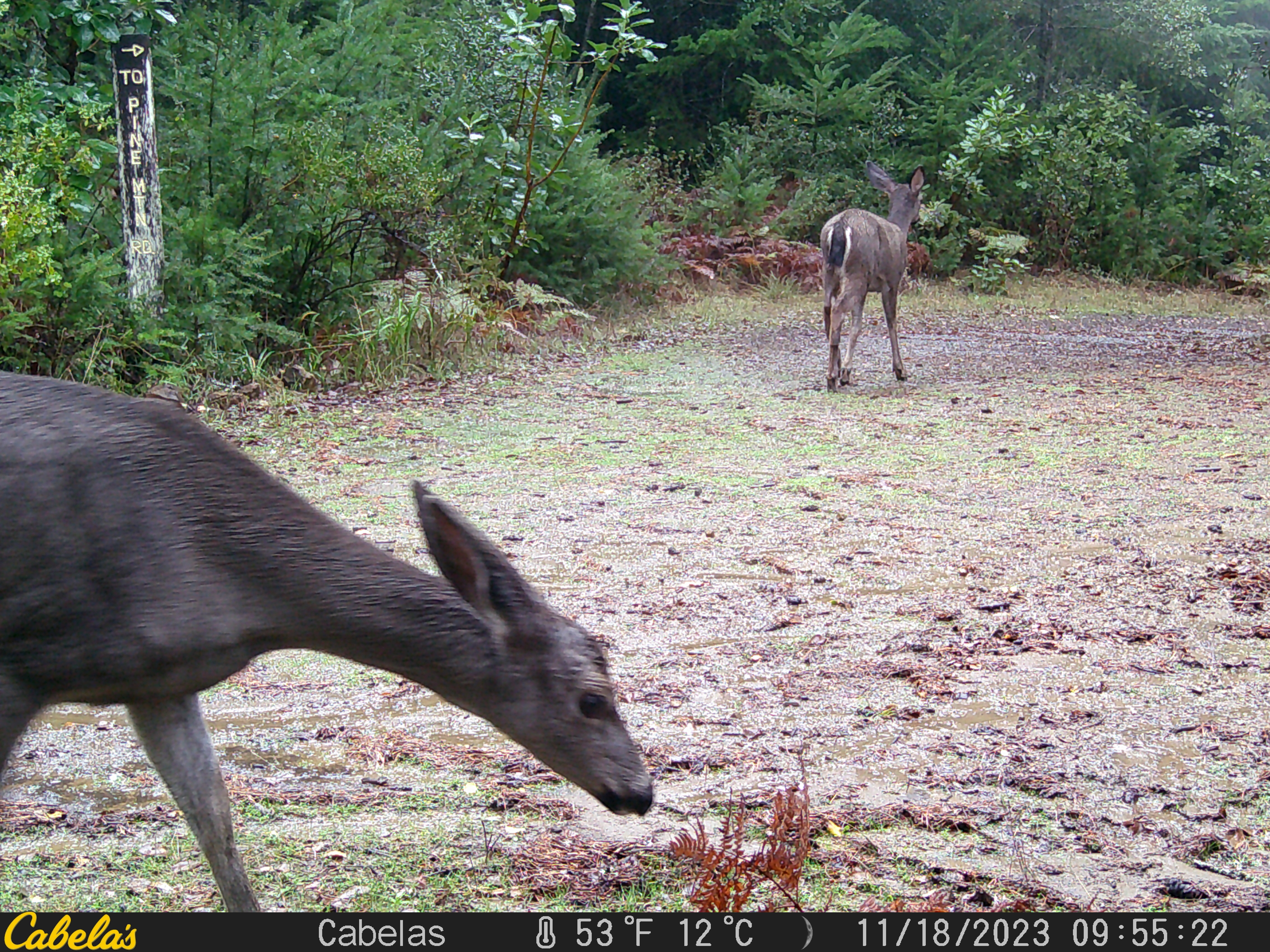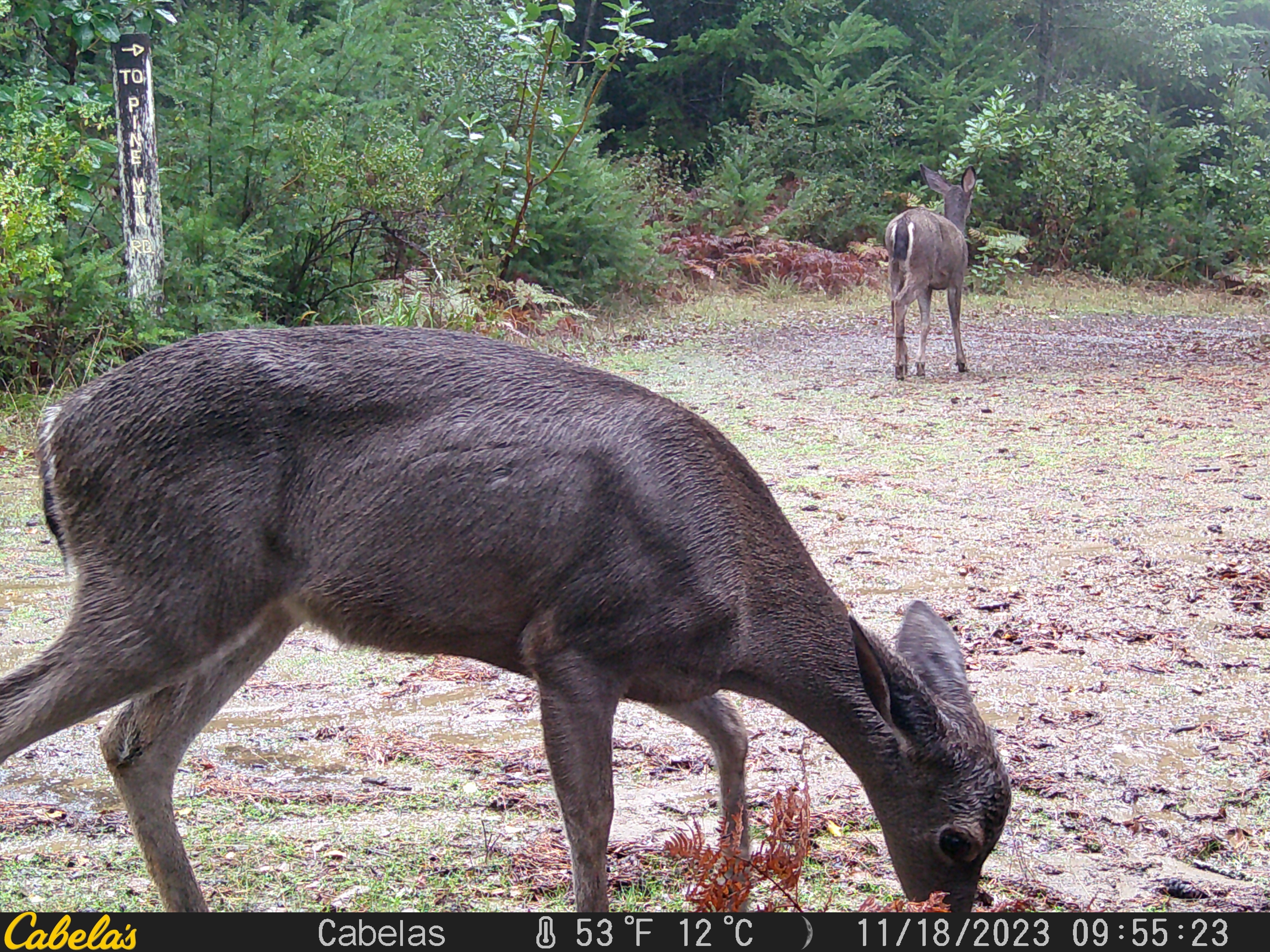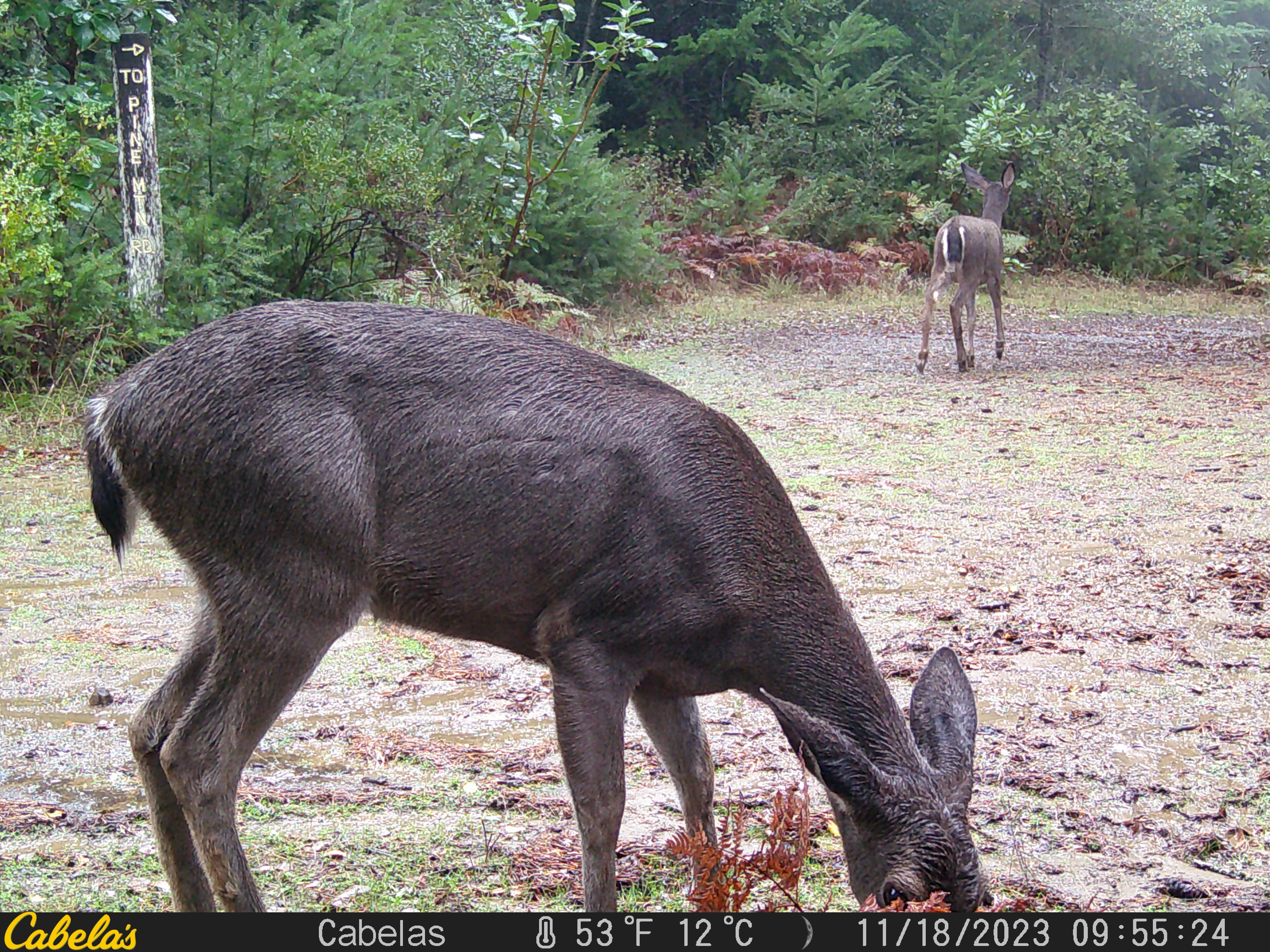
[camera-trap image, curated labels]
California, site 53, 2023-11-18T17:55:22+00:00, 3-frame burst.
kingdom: Animalia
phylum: Chordata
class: Mammalia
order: Artiodactyla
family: Cervidae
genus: Odocoileus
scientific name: Odocoileus hemionus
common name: mule deer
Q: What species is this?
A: Mule deer (Odocoileus hemionus).